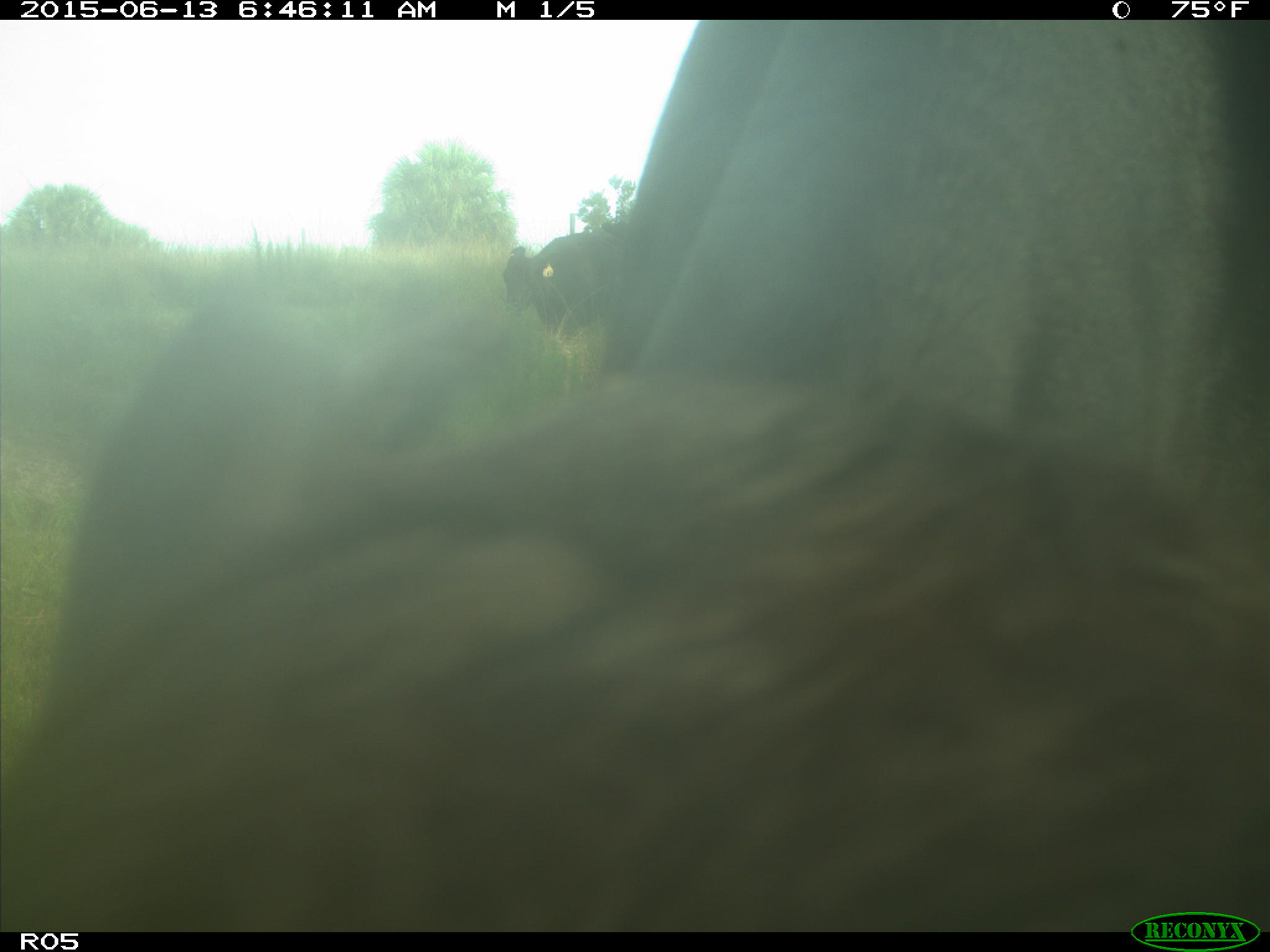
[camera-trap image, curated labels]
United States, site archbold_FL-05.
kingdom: Animalia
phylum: Chordata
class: Mammalia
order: Artiodactyla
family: Bovidae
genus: Bos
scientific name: Bos taurus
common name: domestic cow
Bos taurus (domestic cow).